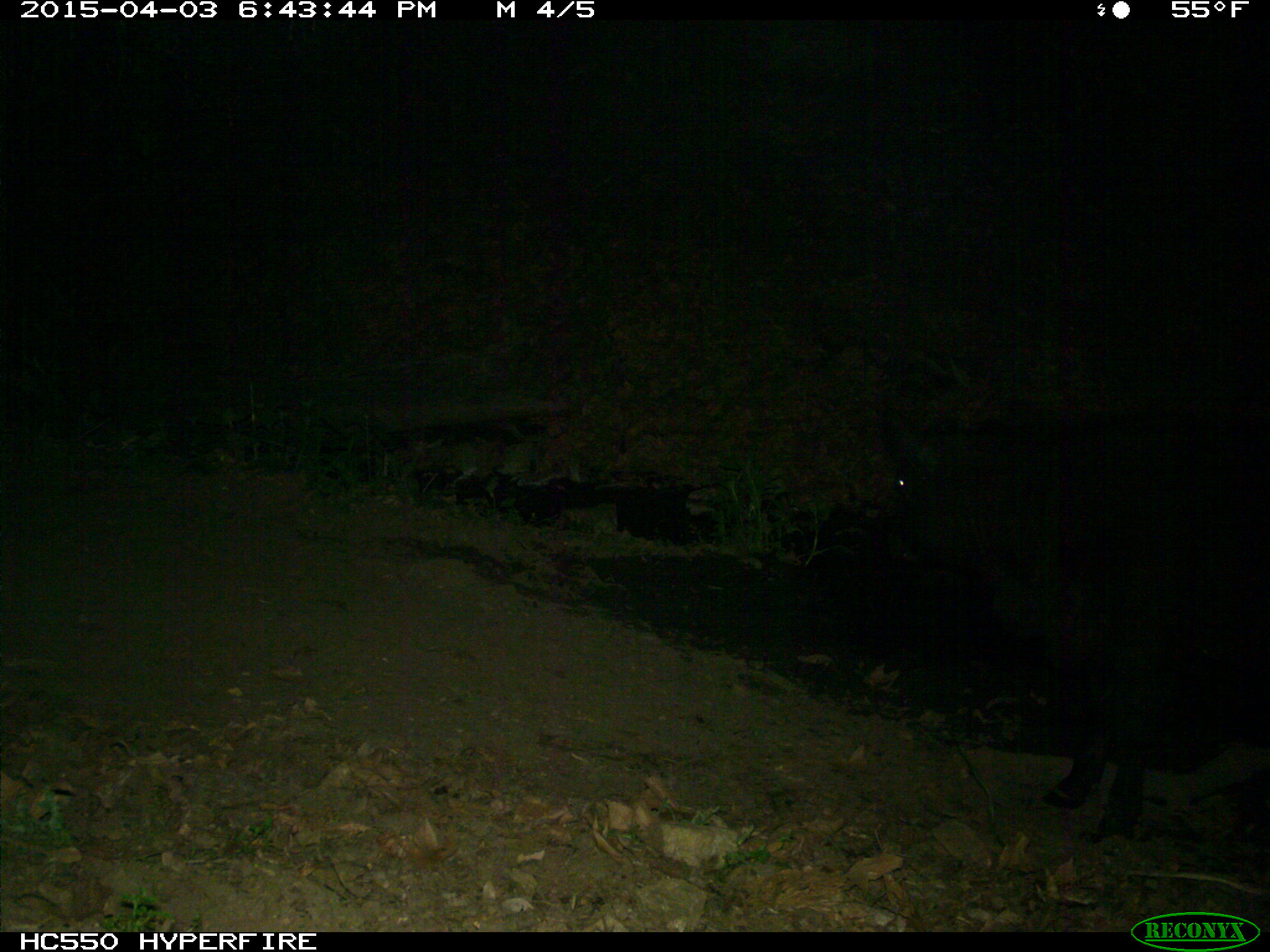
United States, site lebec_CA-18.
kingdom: Animalia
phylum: Chordata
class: Mammalia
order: Artiodactyla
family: Bovidae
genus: Bos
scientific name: Bos taurus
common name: domestic cow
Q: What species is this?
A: Bos taurus (domestic cow).